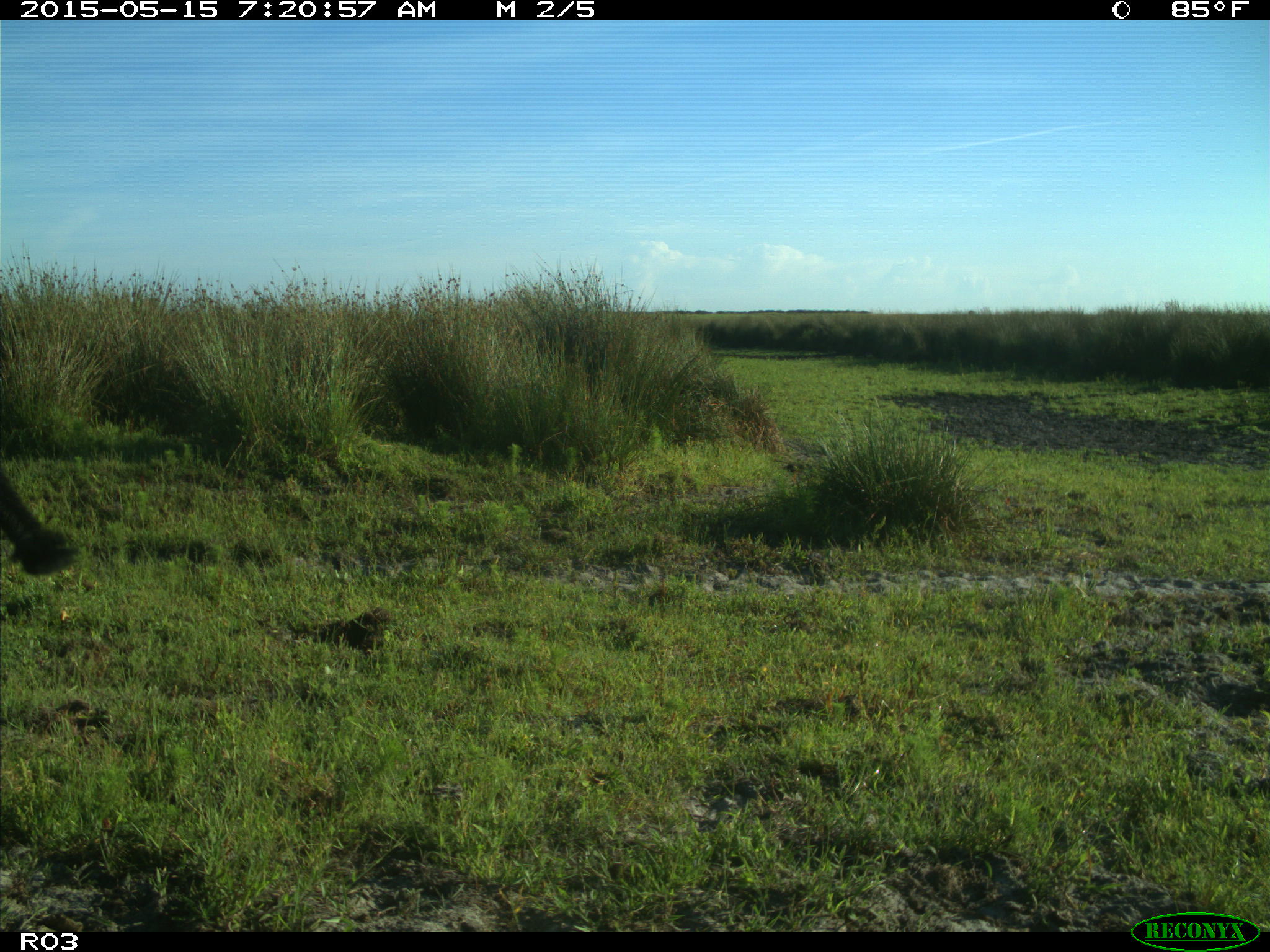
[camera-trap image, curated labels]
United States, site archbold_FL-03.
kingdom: Animalia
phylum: Chordata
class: Mammalia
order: Artiodactyla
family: Bovidae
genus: Bos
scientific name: Bos taurus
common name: domestic cow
Bos taurus (domestic cow).